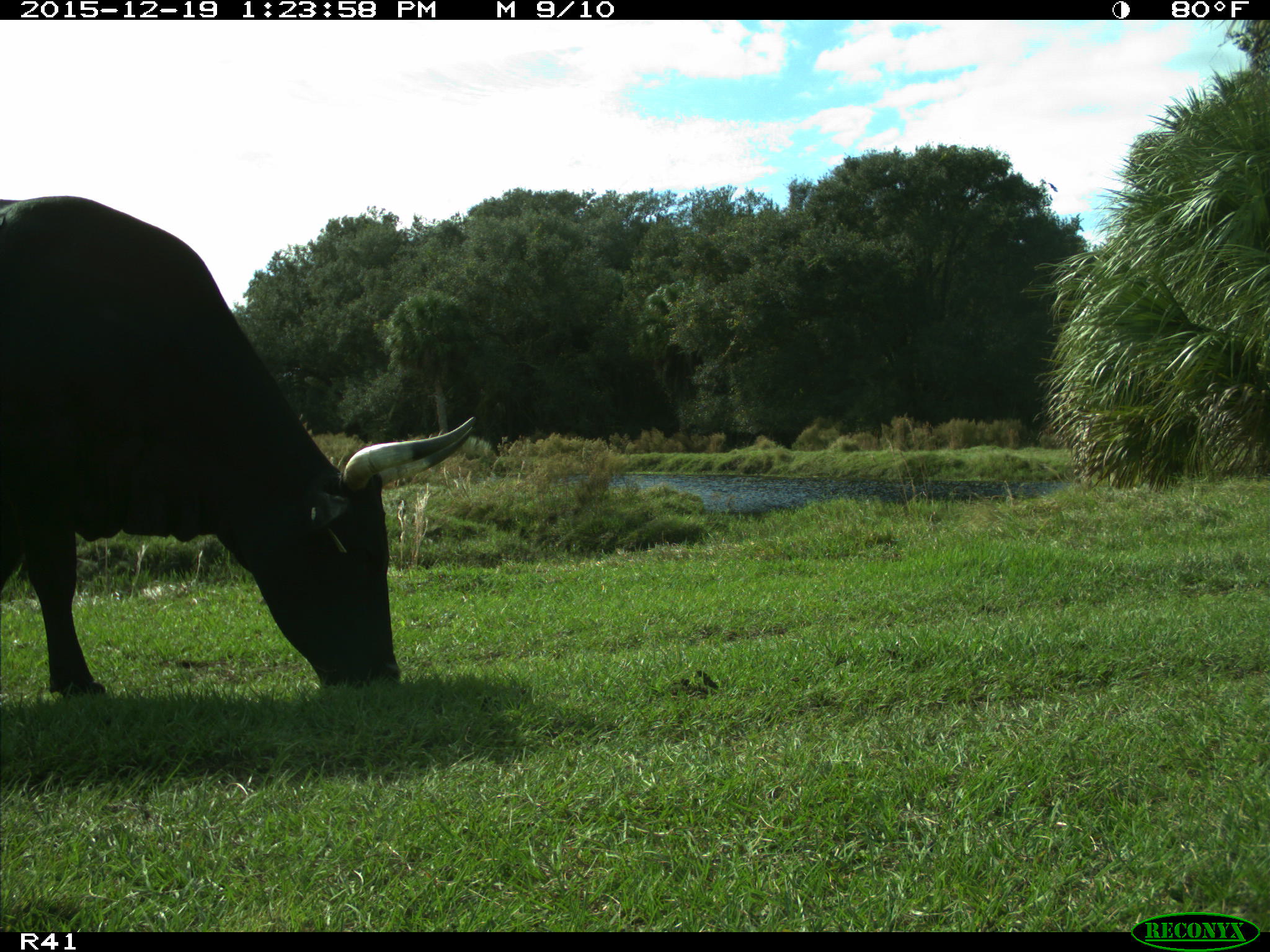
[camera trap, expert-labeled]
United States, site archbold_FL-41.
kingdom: Animalia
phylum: Chordata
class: Mammalia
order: Artiodactyla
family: Bovidae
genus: Bos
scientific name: Bos taurus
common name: domestic cow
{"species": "Bos taurus (domestic cow)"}